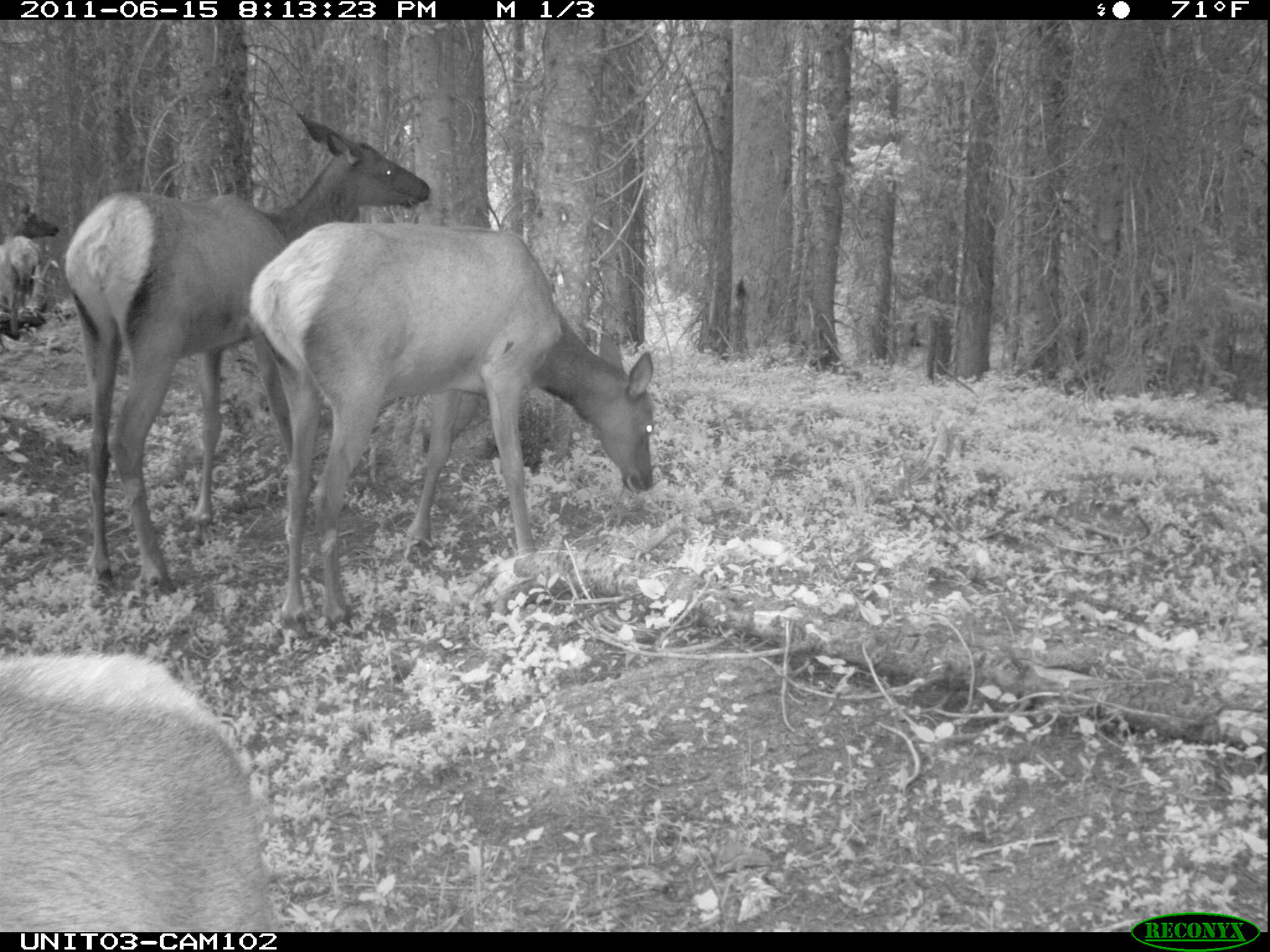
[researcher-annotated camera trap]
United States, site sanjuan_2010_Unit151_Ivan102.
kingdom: Animalia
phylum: Chordata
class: Mammalia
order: Artiodactyla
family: Cervidae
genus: Cervus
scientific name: Cervus elaphus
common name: red deer